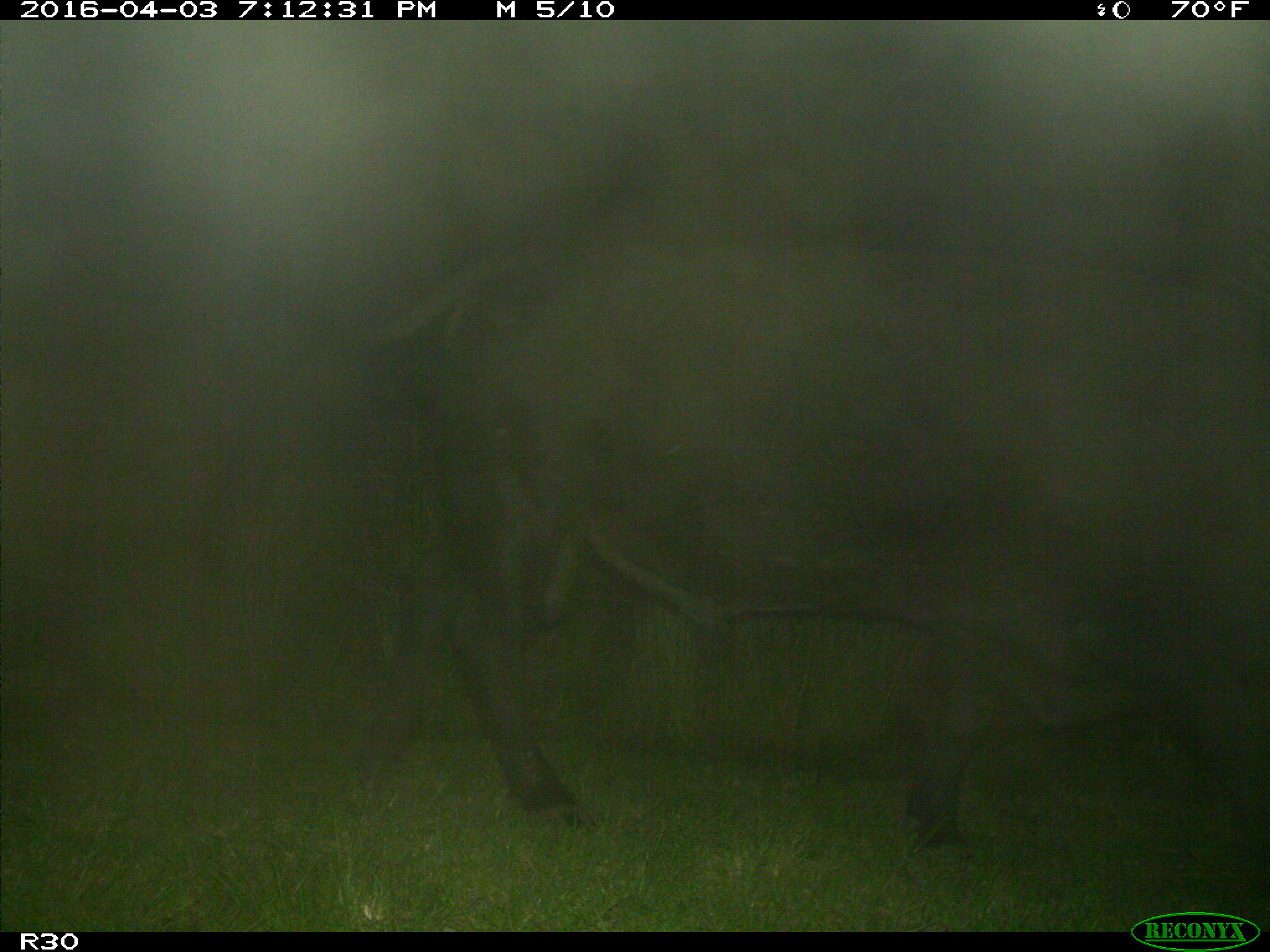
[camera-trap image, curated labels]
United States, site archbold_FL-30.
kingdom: Animalia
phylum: Chordata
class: Mammalia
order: Artiodactyla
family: Bovidae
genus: Bos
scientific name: Bos taurus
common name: domestic cow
Bos taurus (domestic cow).